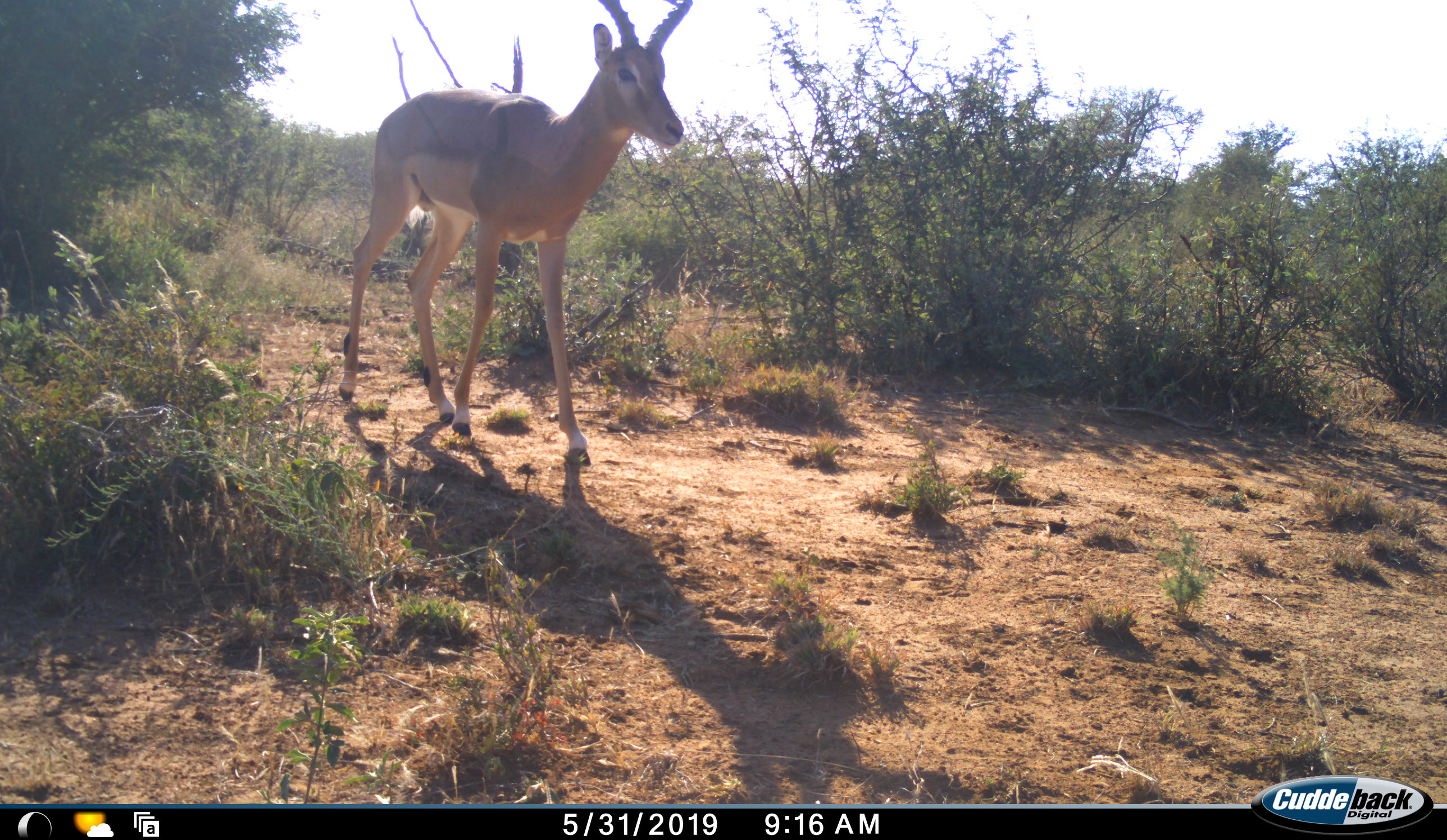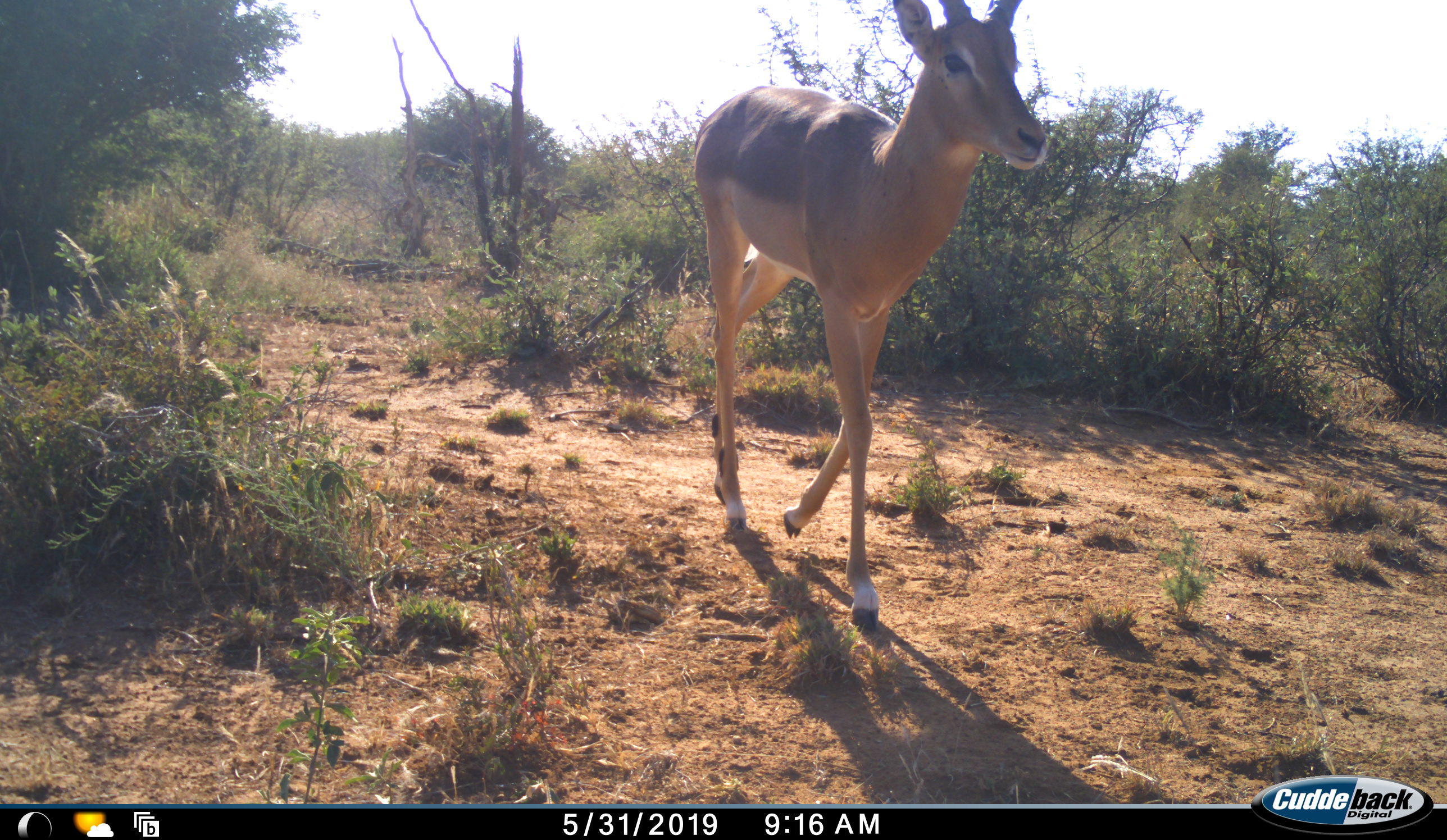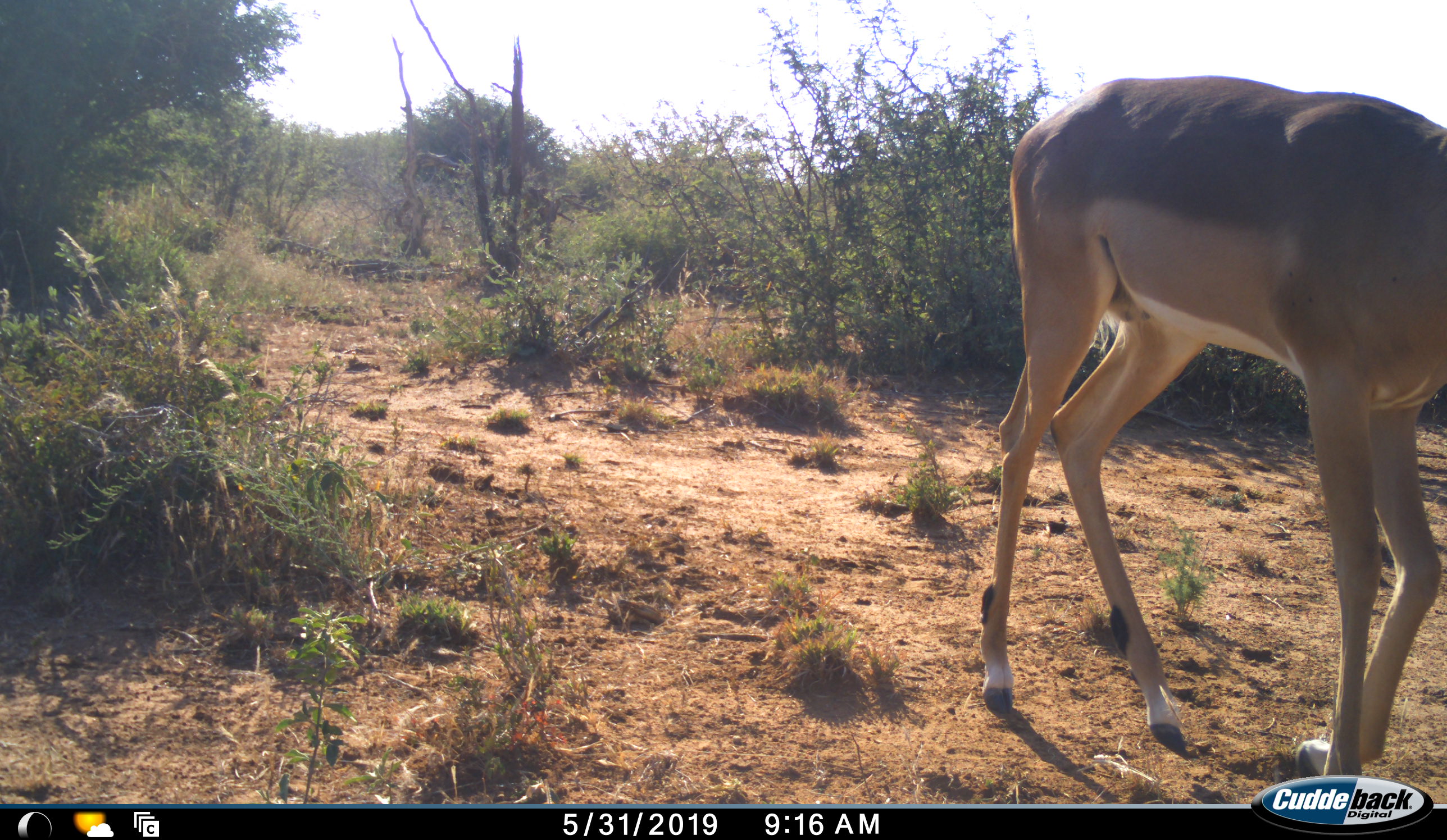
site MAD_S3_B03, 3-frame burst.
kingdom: Animalia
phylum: Chordata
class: Mammalia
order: Artiodactyla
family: Bovidae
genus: Aepyceros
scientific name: Aepyceros melampus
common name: impala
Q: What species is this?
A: Impala (Aepyceros melampus).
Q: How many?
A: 1.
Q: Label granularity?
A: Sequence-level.